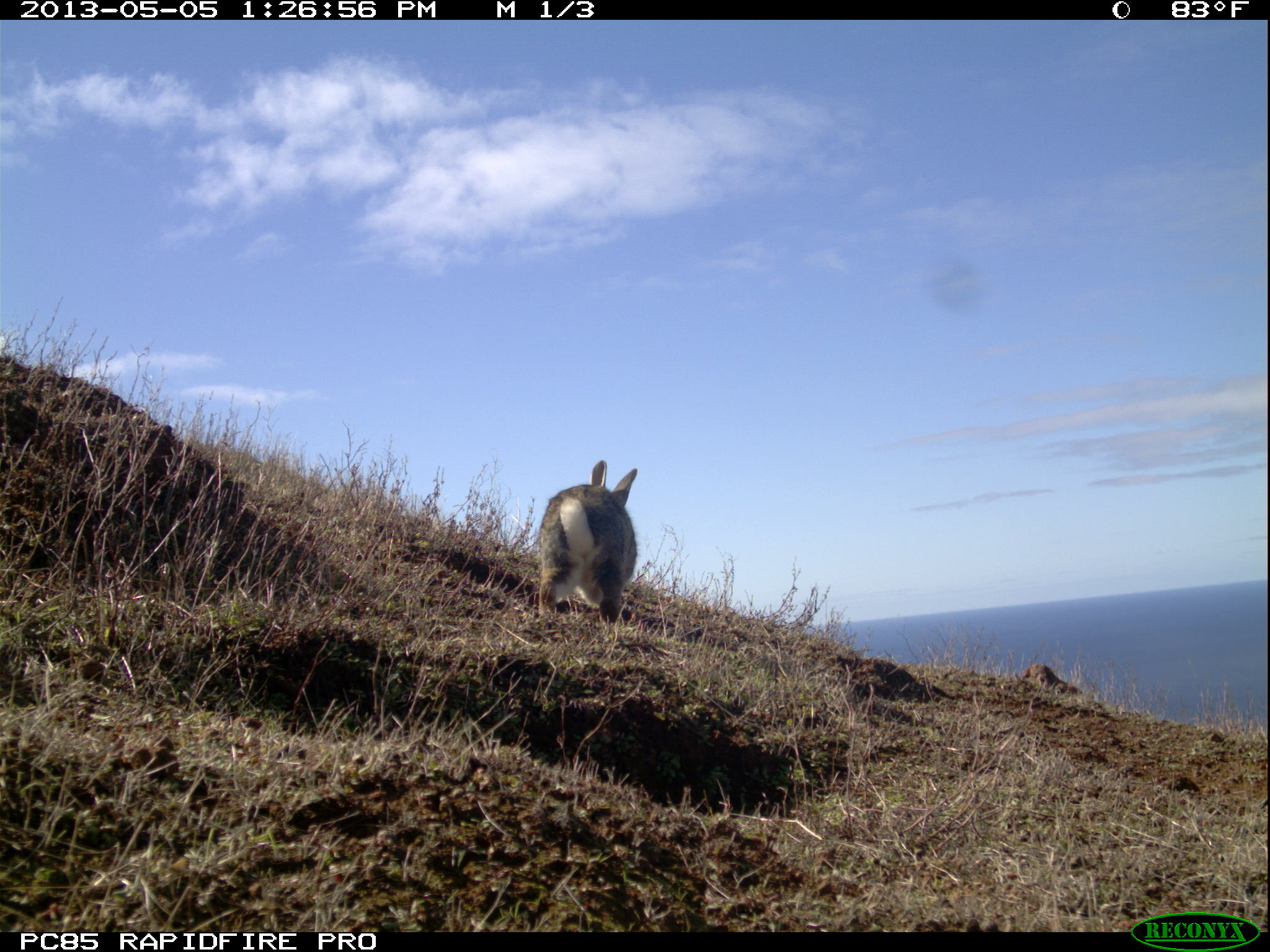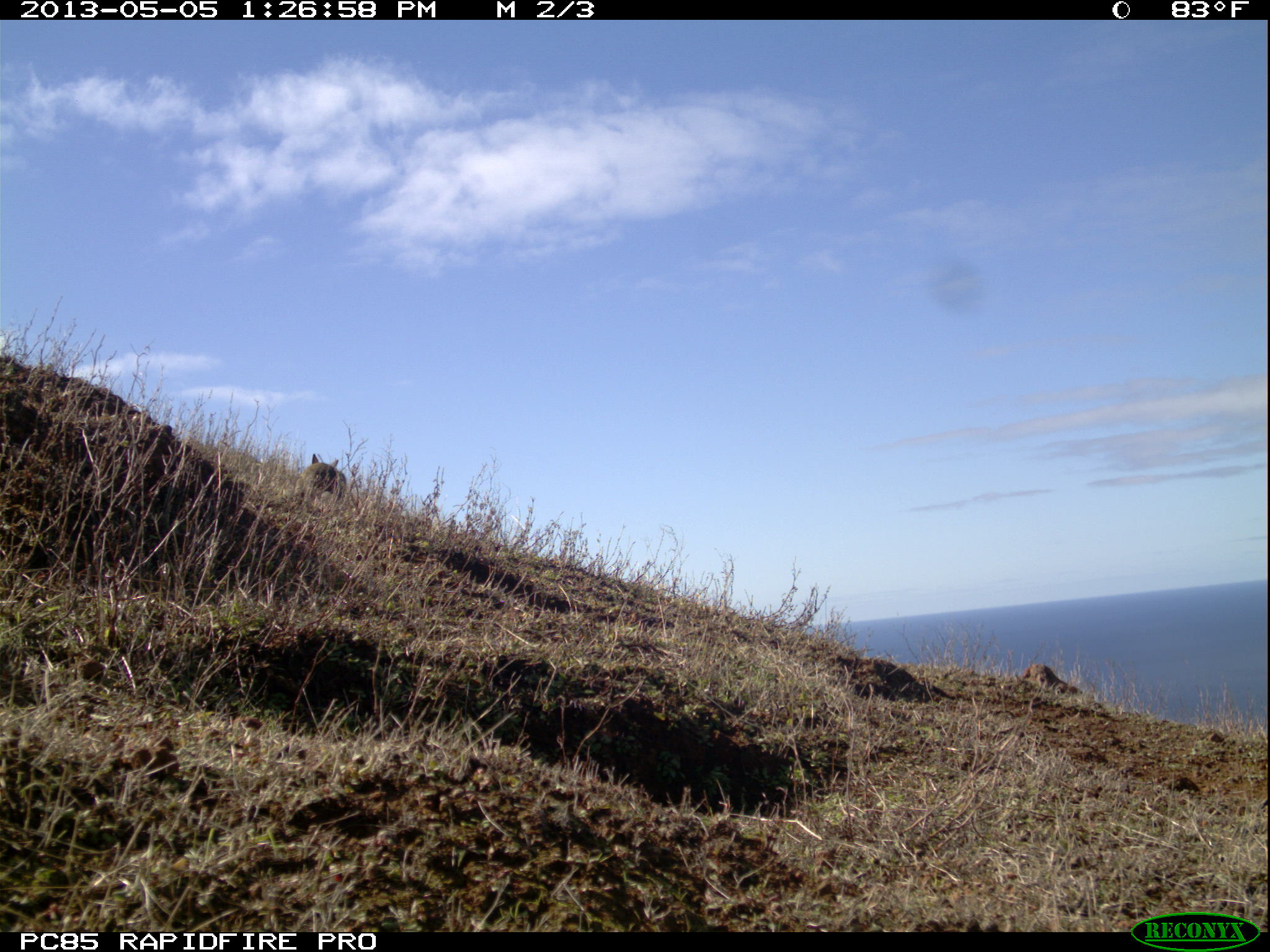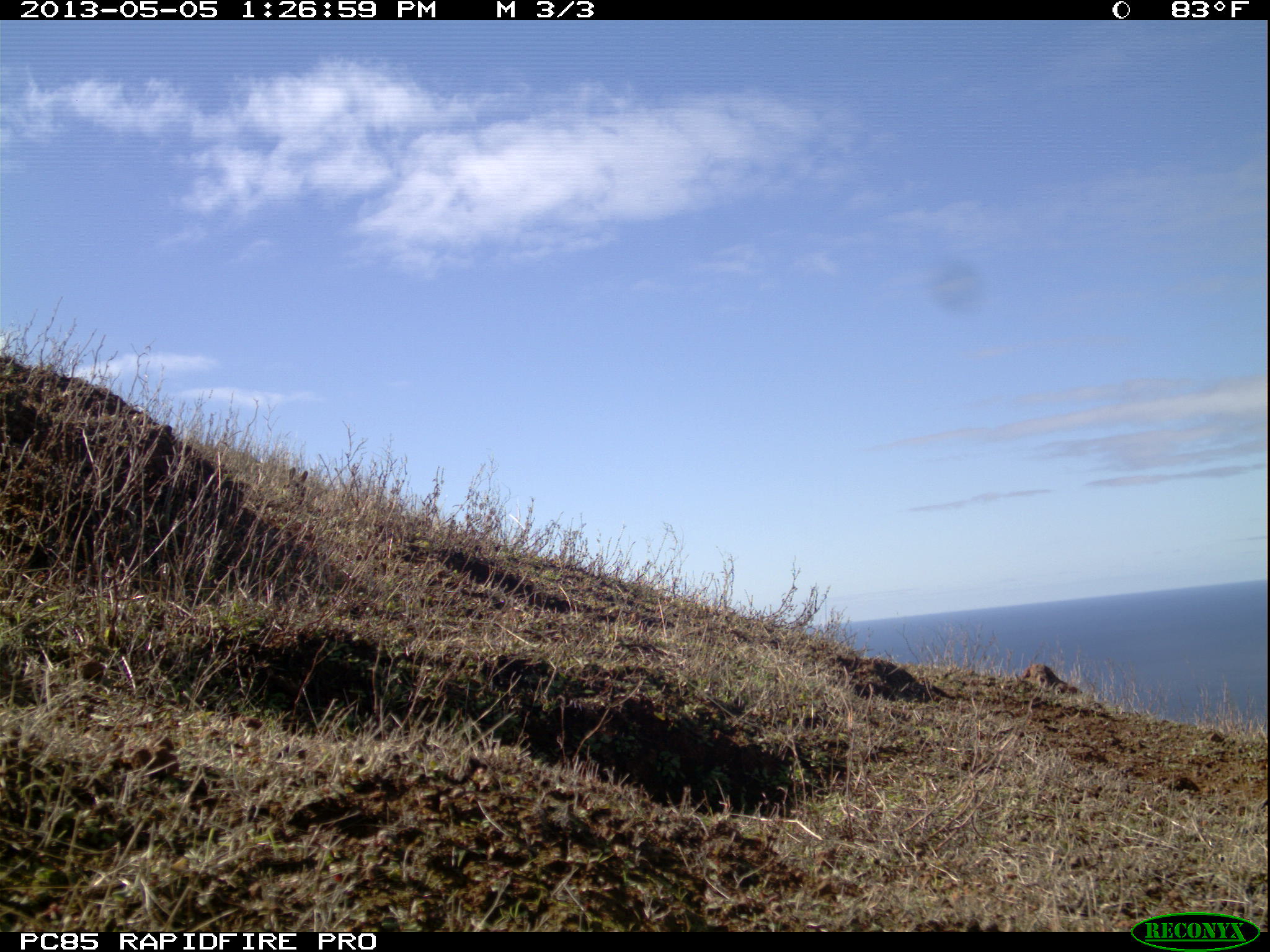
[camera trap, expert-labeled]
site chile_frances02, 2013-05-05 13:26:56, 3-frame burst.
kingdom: Animalia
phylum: Chordata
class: Mammalia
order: Lagomorpha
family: Leporidae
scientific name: Leporidae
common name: rabbits and hares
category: rabbit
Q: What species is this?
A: Rabbit (rabbits and hares) (Leporidae).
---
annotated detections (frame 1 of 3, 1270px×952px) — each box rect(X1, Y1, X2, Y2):
rabbit: rect(531, 461, 640, 625)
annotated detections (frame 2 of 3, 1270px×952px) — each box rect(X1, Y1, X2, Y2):
rabbit: rect(300, 455, 344, 503)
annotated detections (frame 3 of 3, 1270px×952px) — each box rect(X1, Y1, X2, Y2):
rabbit: rect(269, 460, 321, 510)